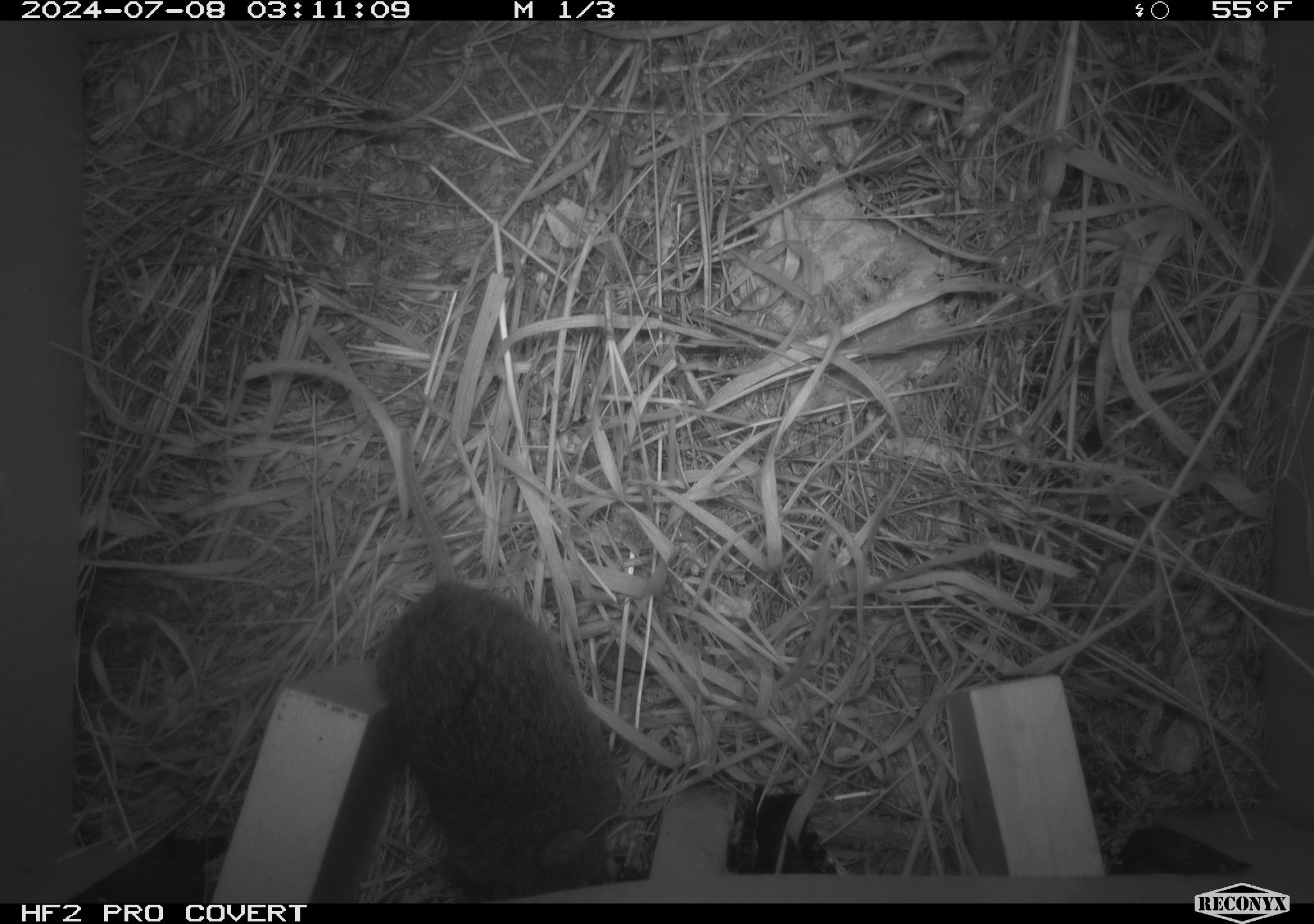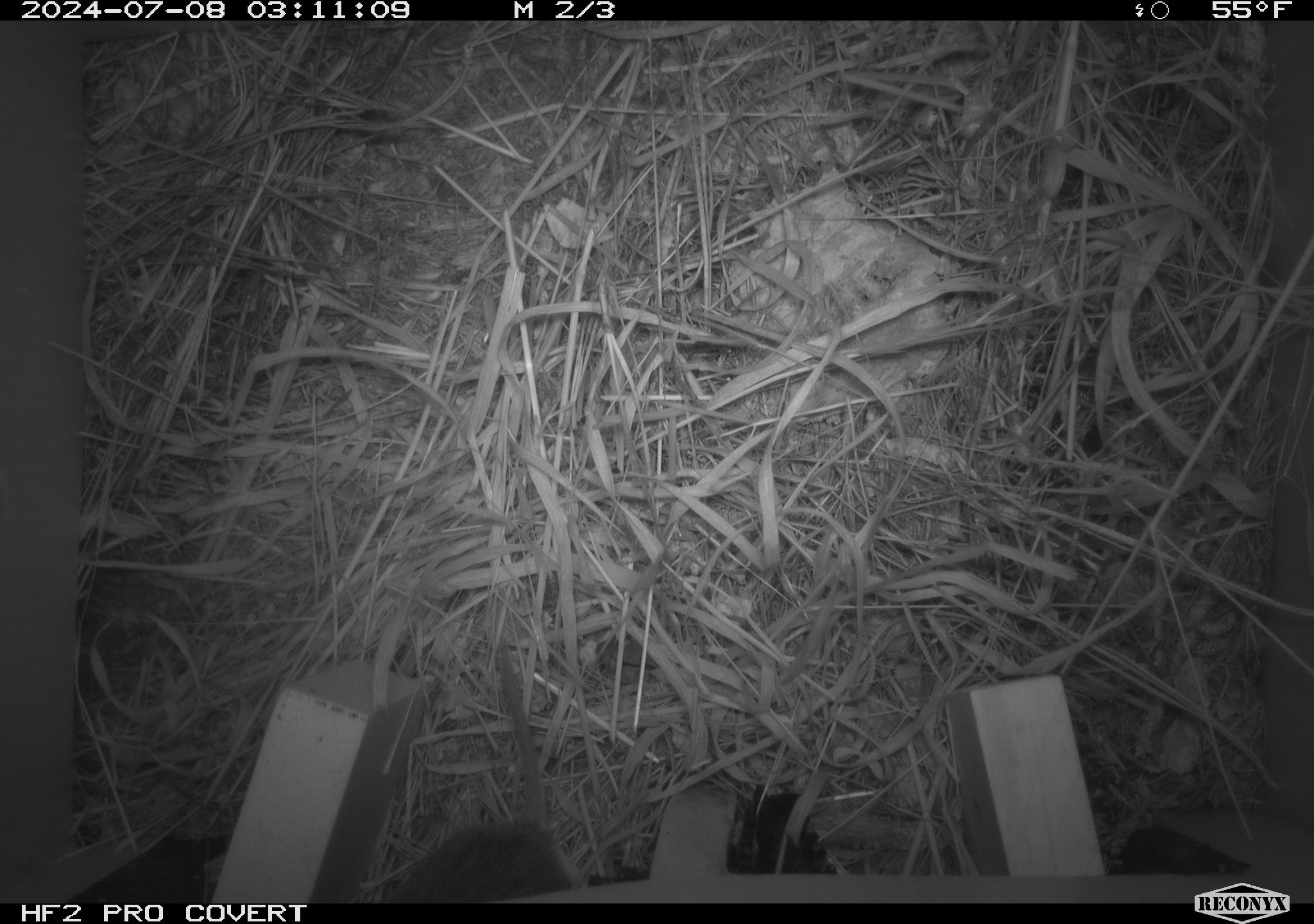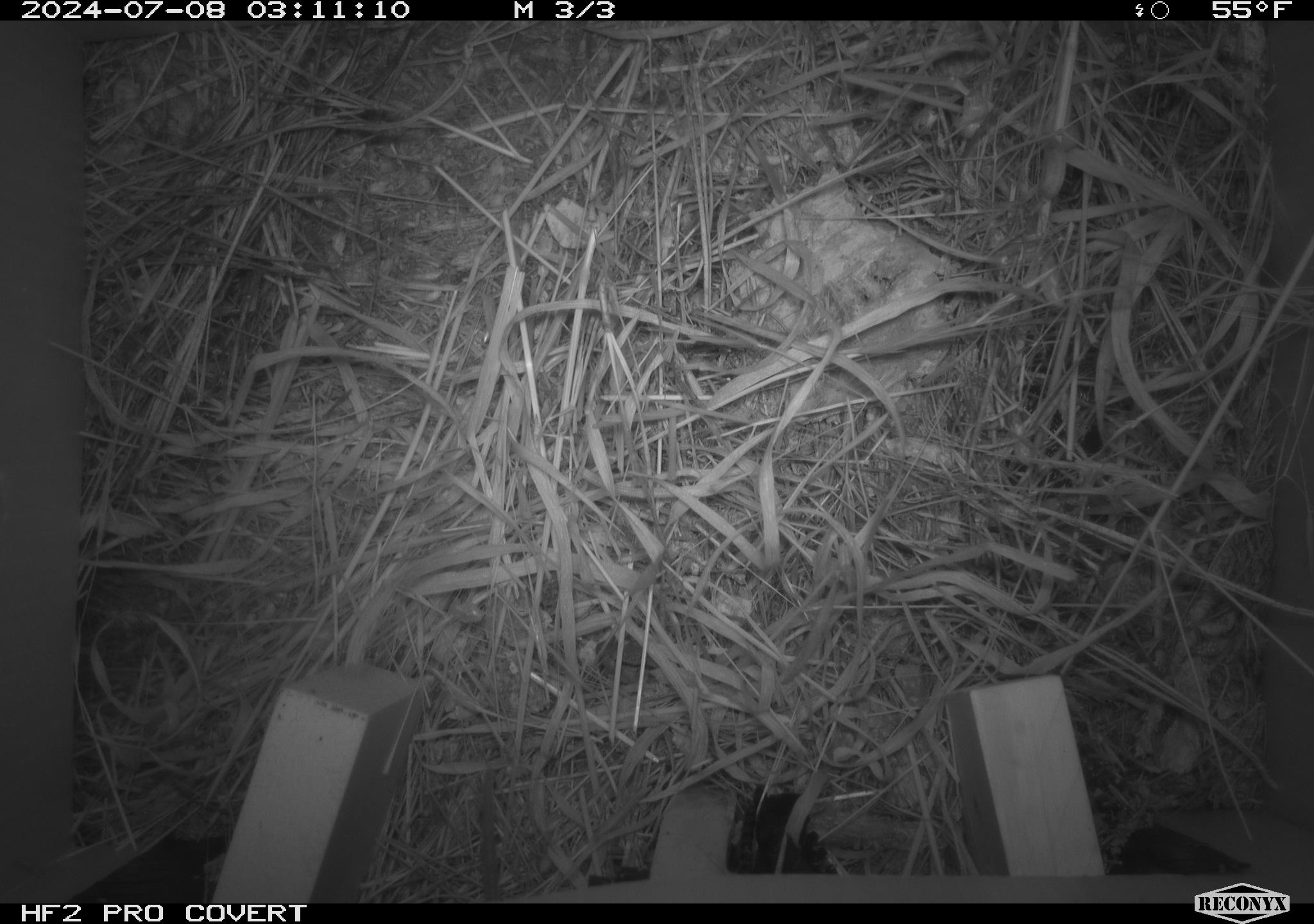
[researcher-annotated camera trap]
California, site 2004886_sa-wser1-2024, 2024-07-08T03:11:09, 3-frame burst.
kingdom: Animalia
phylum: Chordata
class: Mammalia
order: Rodentia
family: Cricetidae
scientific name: Arvicolinae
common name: voles, lemmings, and muskrats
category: arvicolinae subfamily